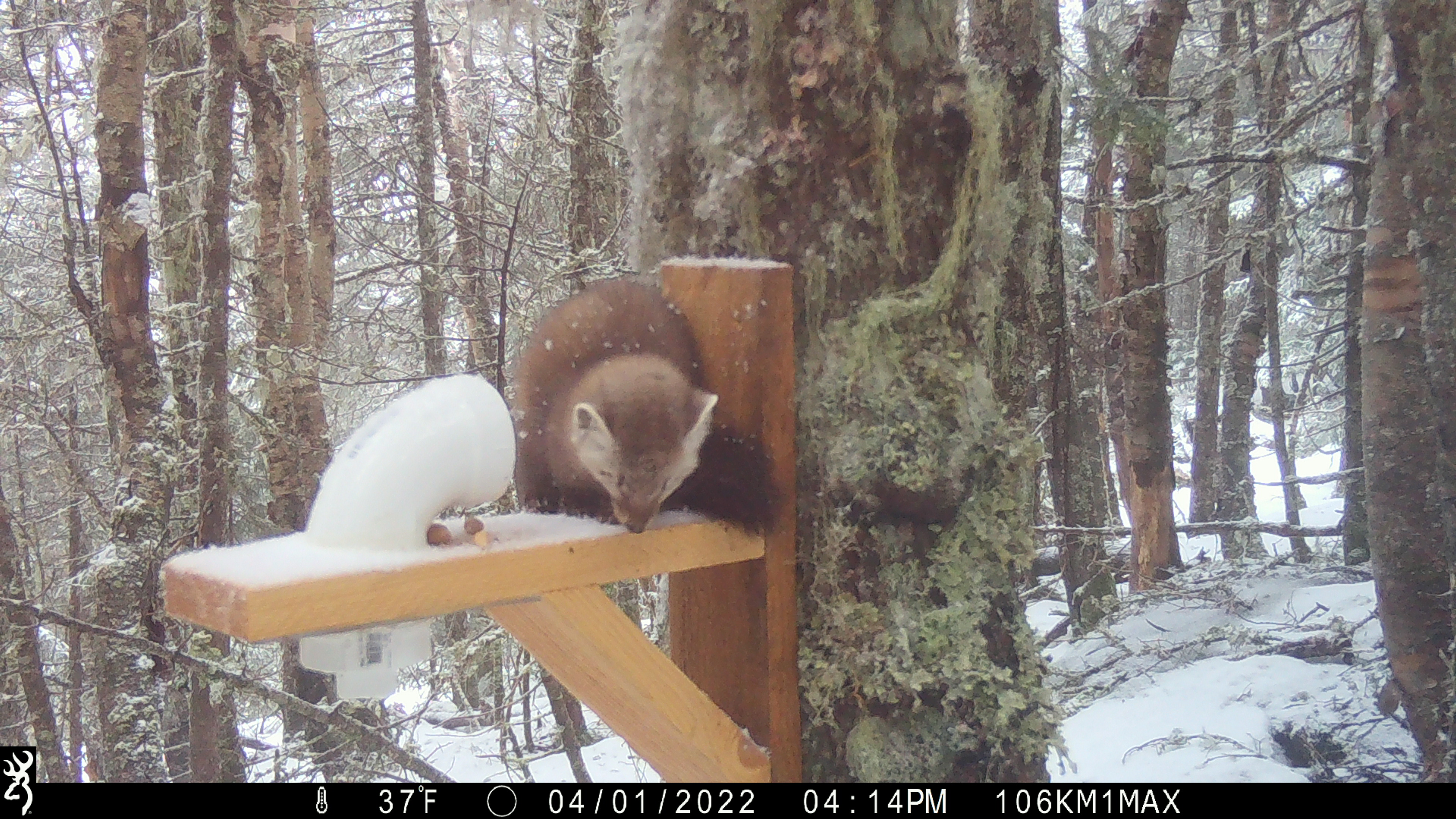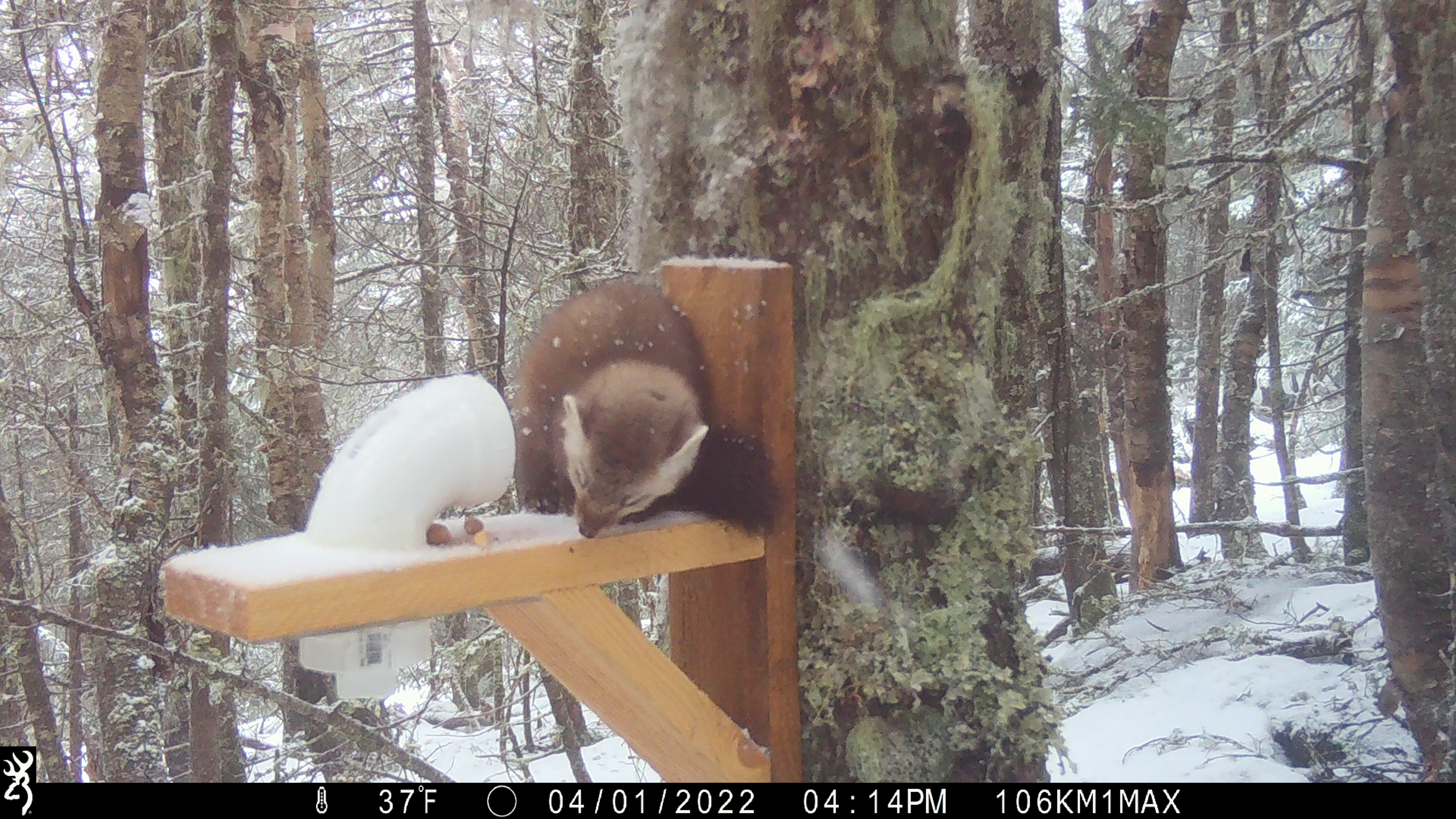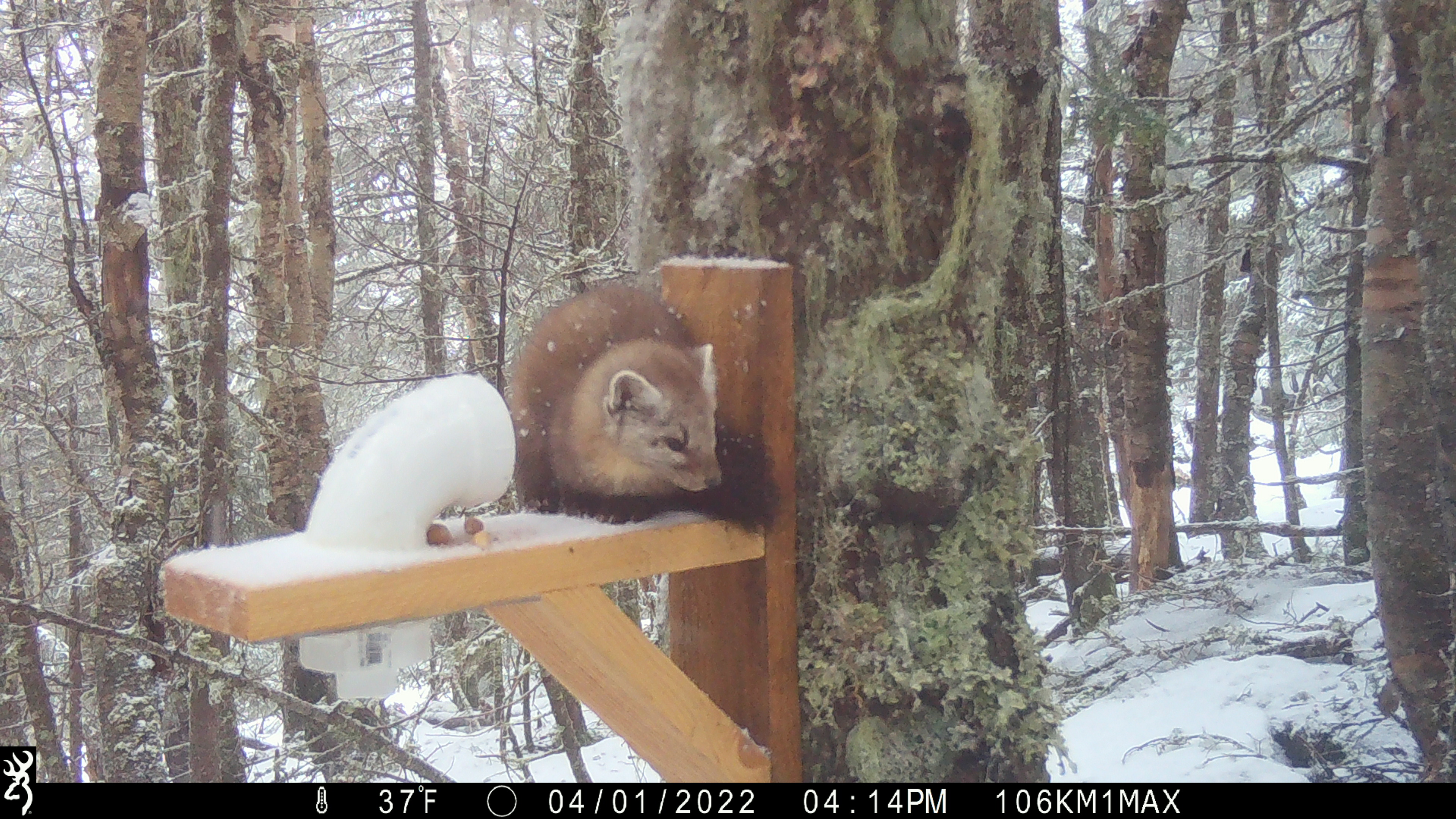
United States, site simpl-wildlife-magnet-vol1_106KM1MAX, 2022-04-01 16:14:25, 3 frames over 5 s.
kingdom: Animalia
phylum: Chordata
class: Mammalia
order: Carnivora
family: Mustelidae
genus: Martes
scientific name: Martes americana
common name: american marten